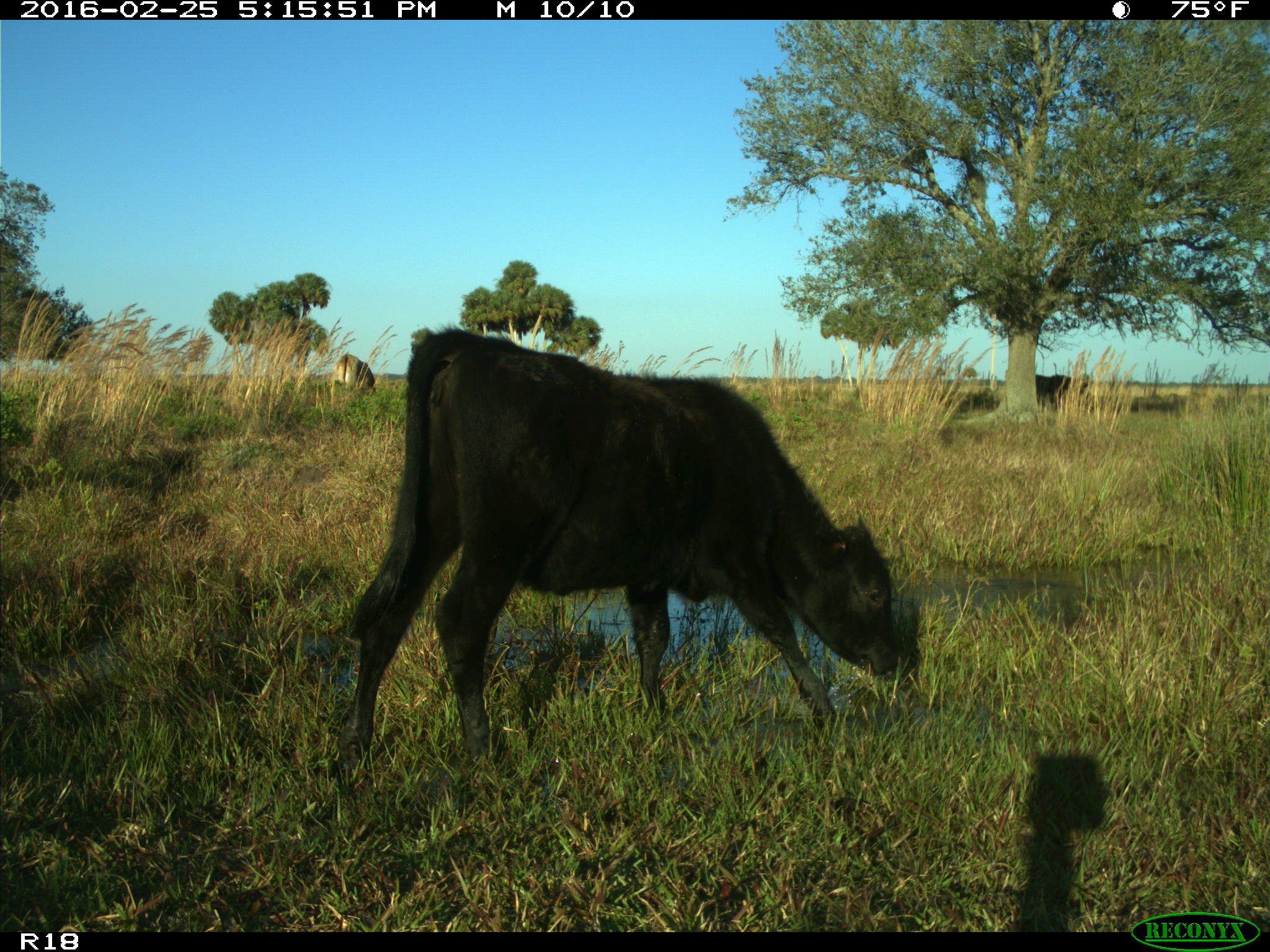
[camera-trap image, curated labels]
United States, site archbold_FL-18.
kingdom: Animalia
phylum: Chordata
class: Mammalia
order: Artiodactyla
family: Bovidae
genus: Bos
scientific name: Bos taurus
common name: domestic cow